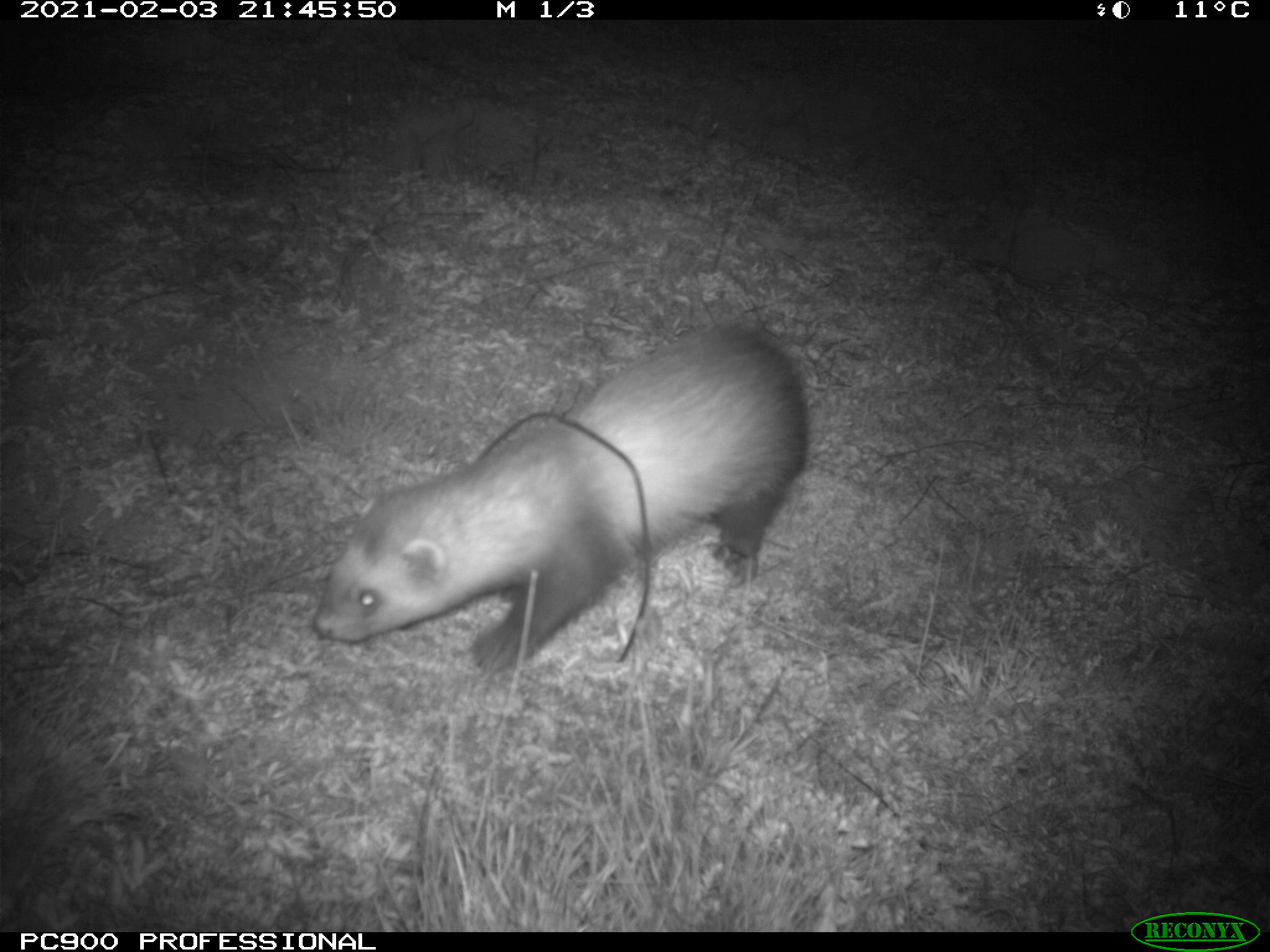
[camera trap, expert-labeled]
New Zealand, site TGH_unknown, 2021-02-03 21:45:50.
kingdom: Animalia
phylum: Chordata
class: Mammalia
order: Carnivora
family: Mustelidae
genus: Mustela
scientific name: Mustela furo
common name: ferret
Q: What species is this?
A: Ferret (Mustela furo).